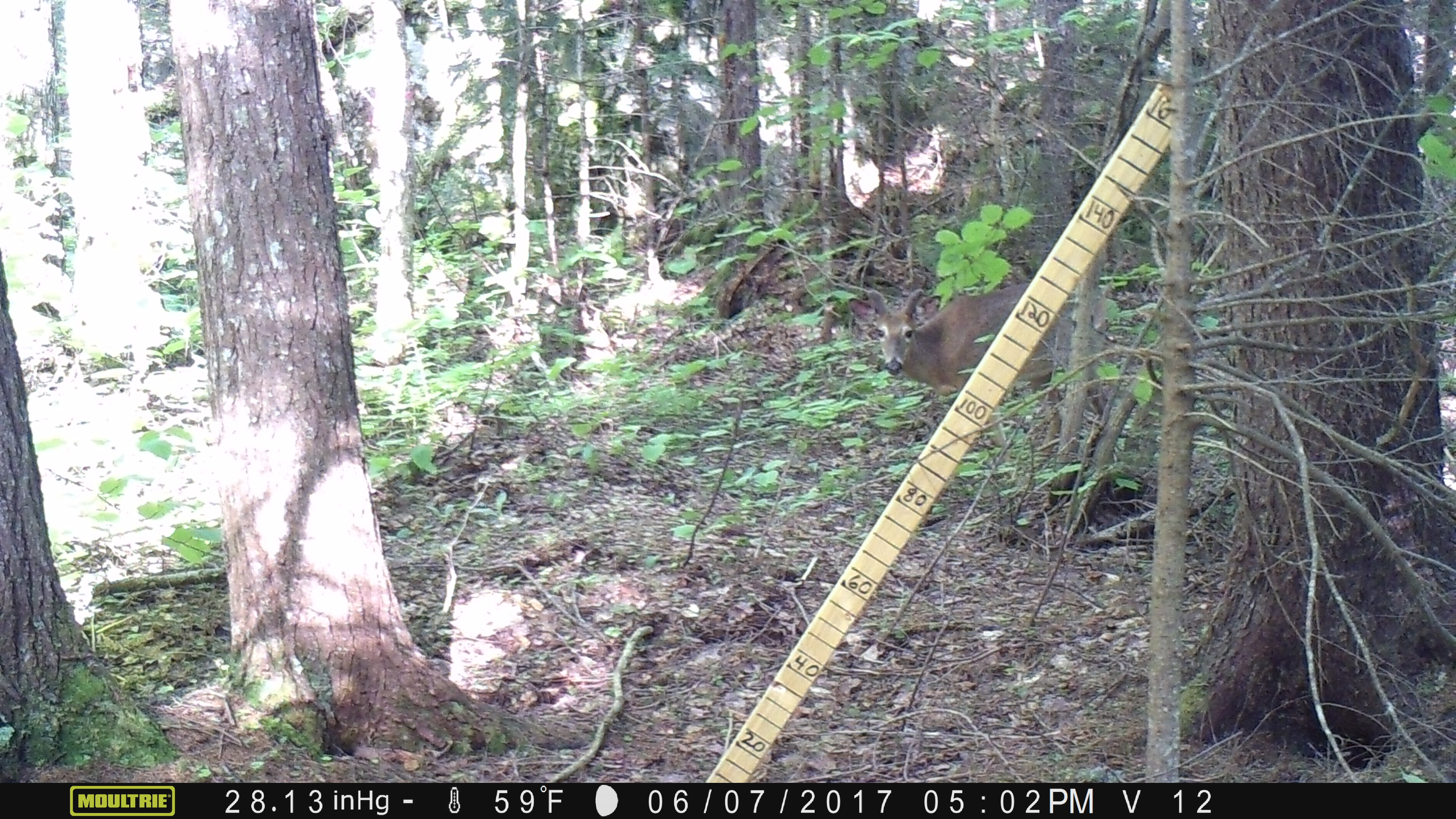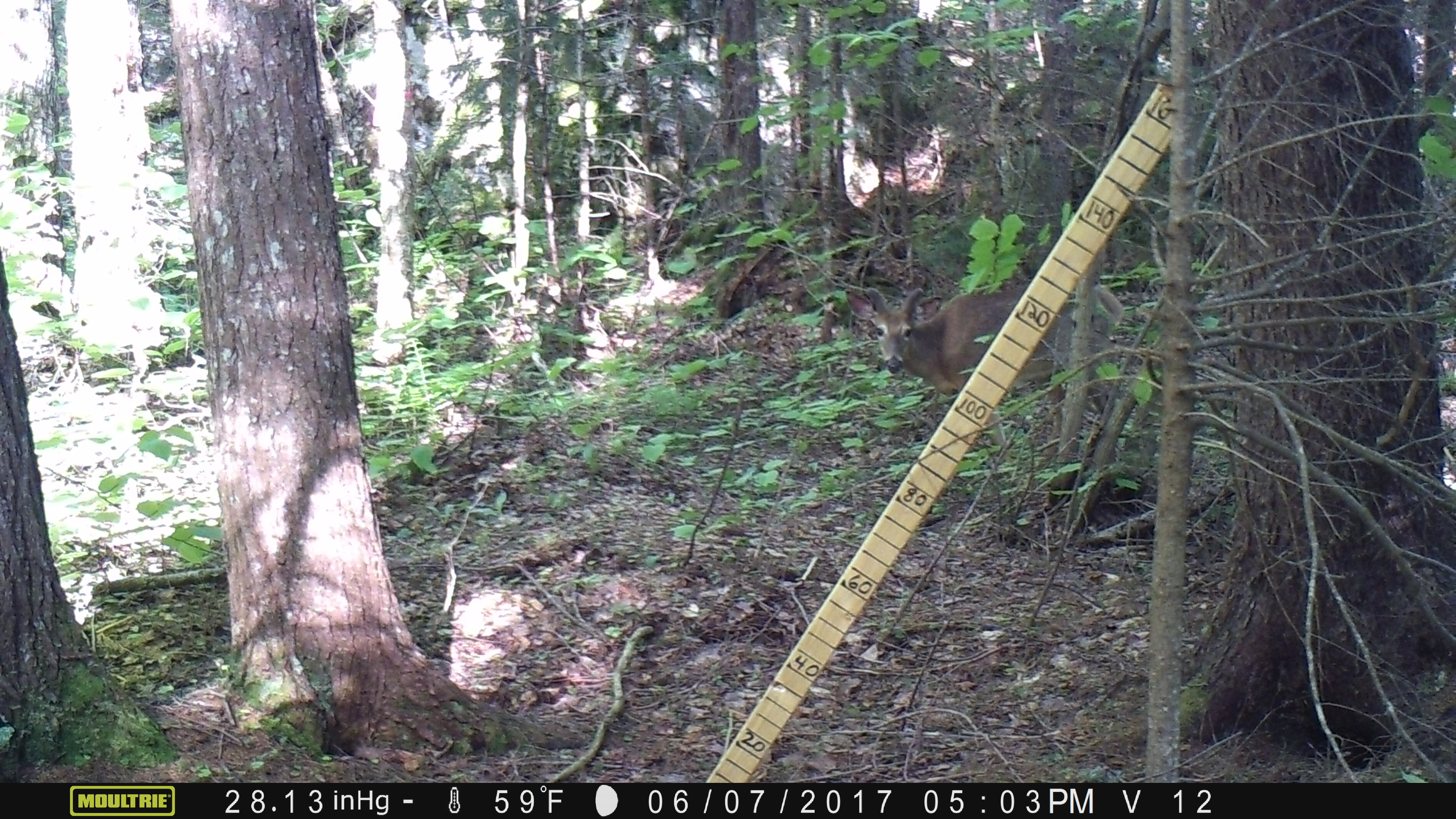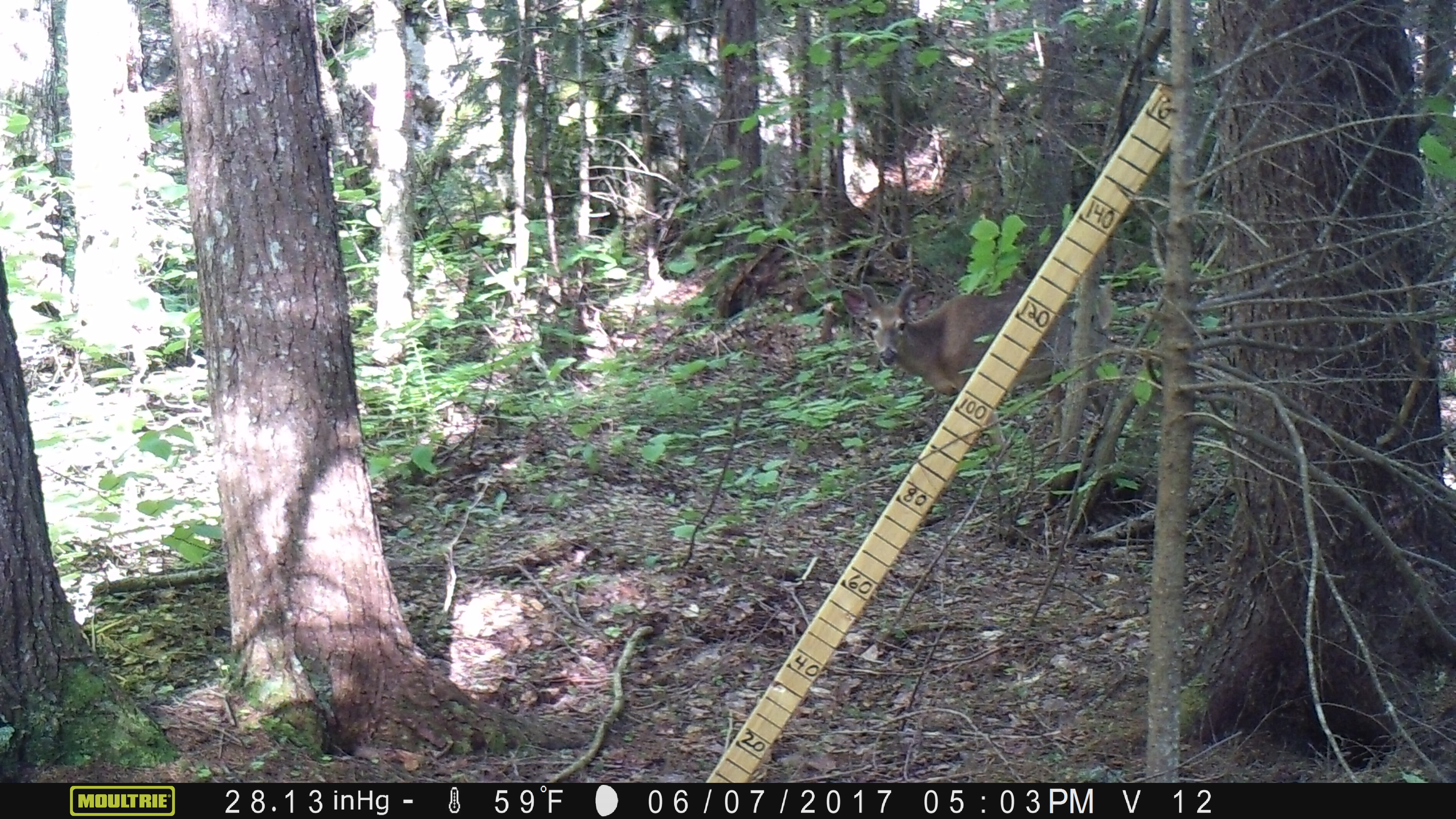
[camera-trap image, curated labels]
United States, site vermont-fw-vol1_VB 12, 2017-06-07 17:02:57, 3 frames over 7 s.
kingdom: Animalia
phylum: Chordata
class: Mammalia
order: Artiodactyla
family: Cervidae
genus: Odocoileus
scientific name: Odocoileus virginianus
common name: white-tailed deer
White-tailed deer (Odocoileus virginianus).